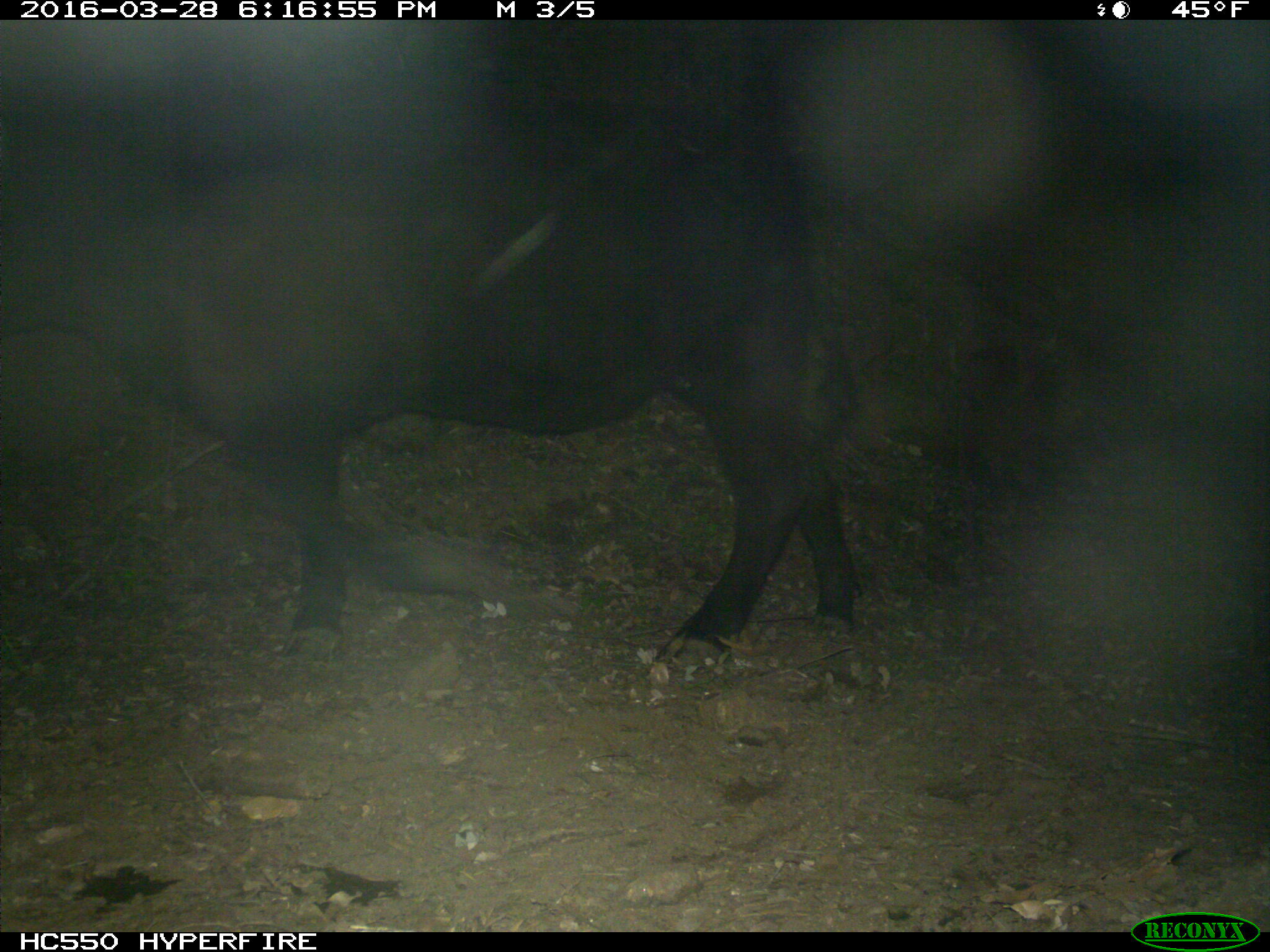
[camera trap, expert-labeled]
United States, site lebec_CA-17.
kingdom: Animalia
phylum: Chordata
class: Mammalia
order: Artiodactyla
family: Bovidae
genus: Bos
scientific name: Bos taurus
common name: domestic cow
Bos taurus (domestic cow).